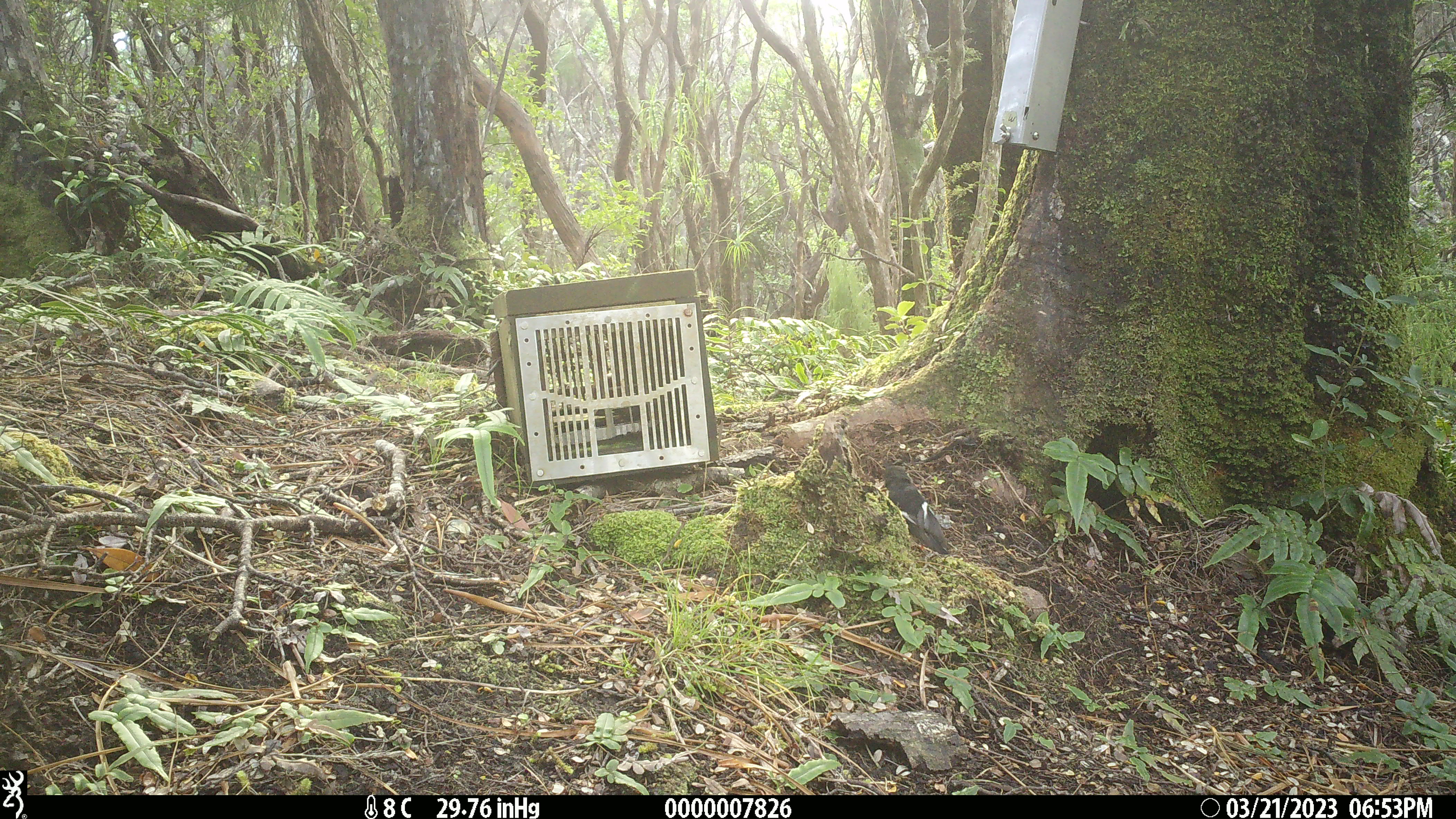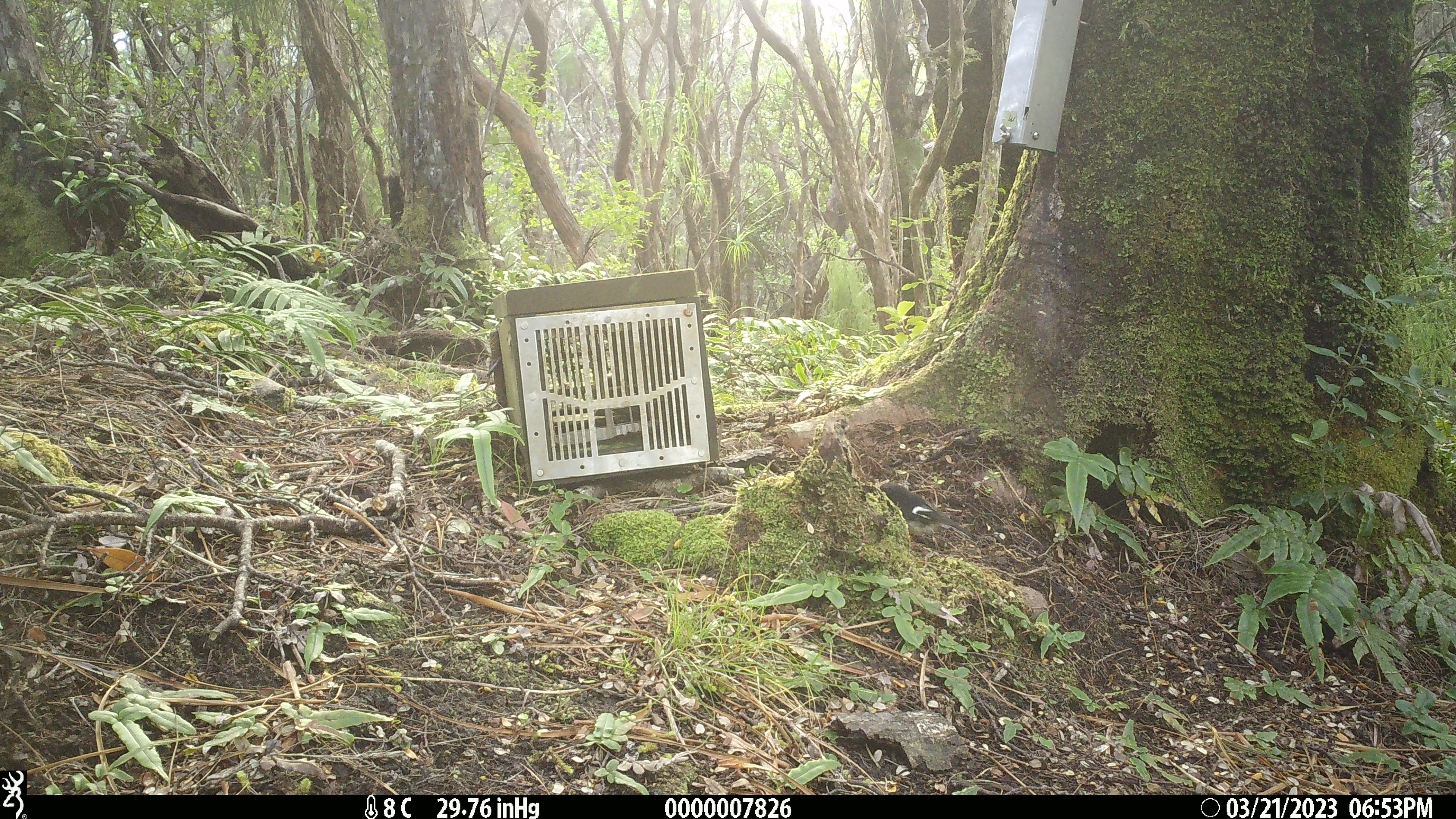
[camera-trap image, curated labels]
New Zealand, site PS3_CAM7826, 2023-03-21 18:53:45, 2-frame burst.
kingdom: Animalia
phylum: Chordata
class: Aves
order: Passeriformes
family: Petroicidae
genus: Petroica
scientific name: Petroica macrocephala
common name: tomtit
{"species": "tomtit (Petroica macrocephala)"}